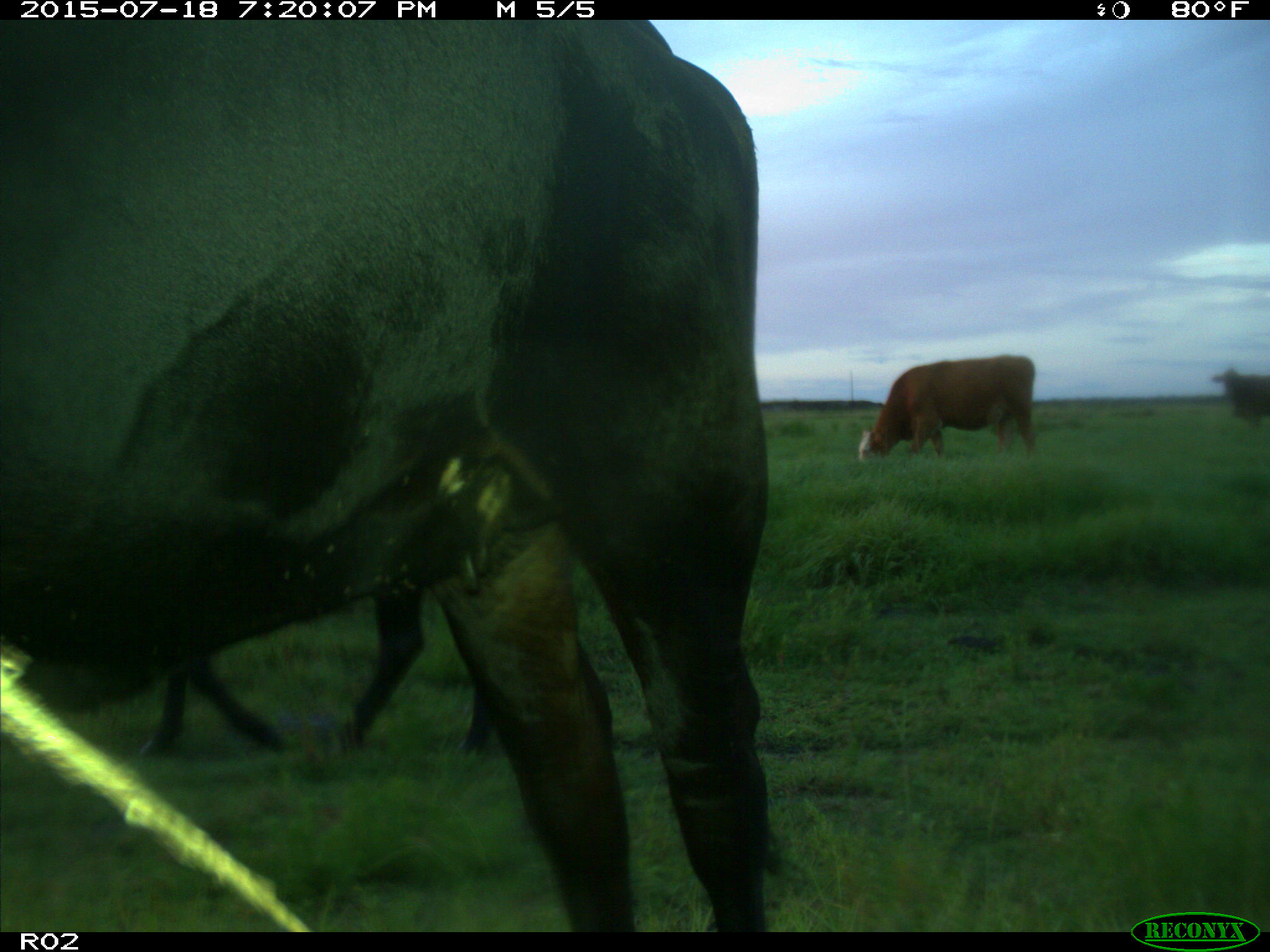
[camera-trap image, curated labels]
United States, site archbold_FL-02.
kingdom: Animalia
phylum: Chordata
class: Mammalia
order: Artiodactyla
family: Bovidae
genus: Bos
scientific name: Bos taurus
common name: domestic cow